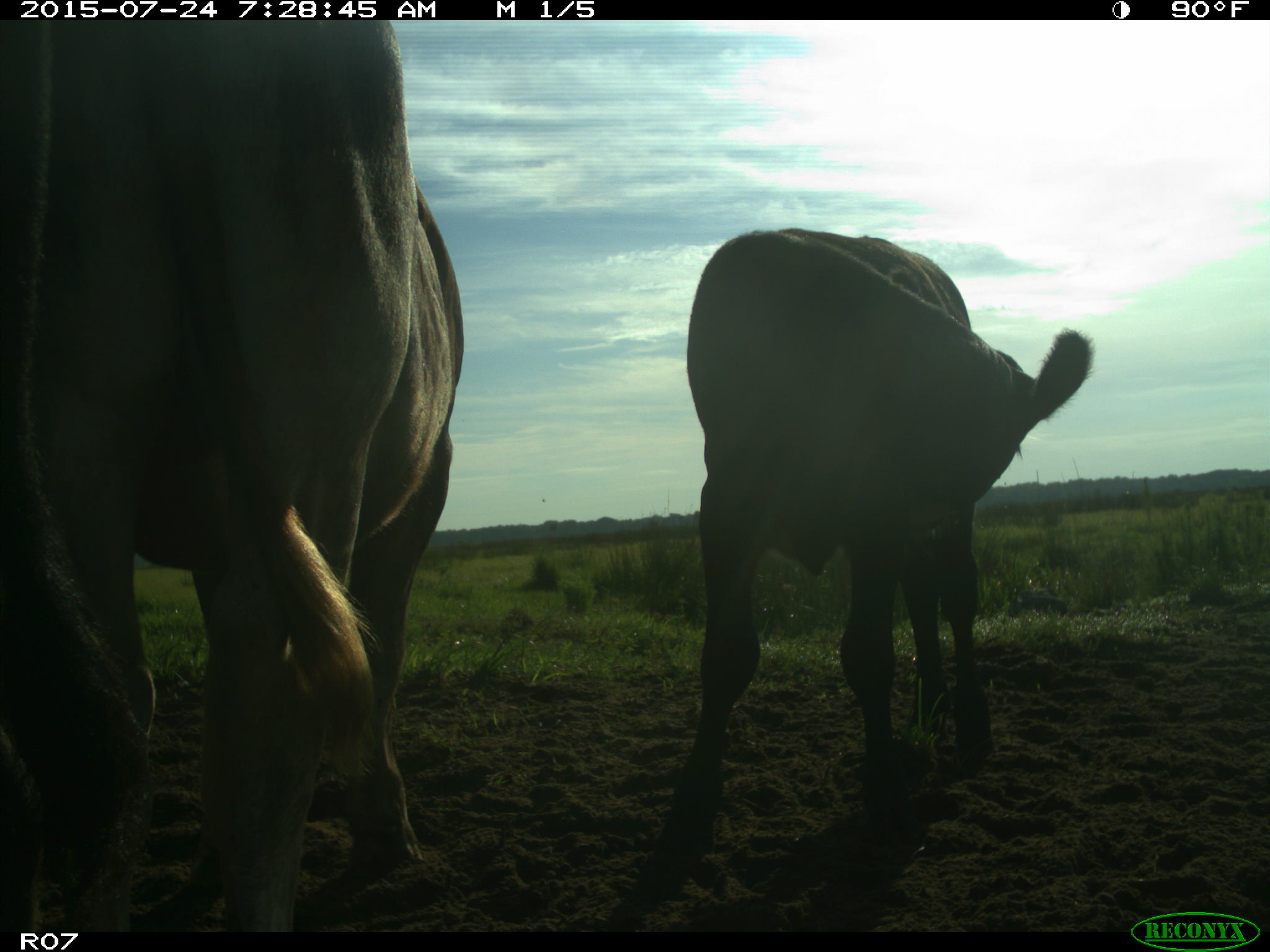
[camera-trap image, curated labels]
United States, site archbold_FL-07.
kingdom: Animalia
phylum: Chordata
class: Mammalia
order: Artiodactyla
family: Bovidae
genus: Bos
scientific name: Bos taurus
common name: domestic cow